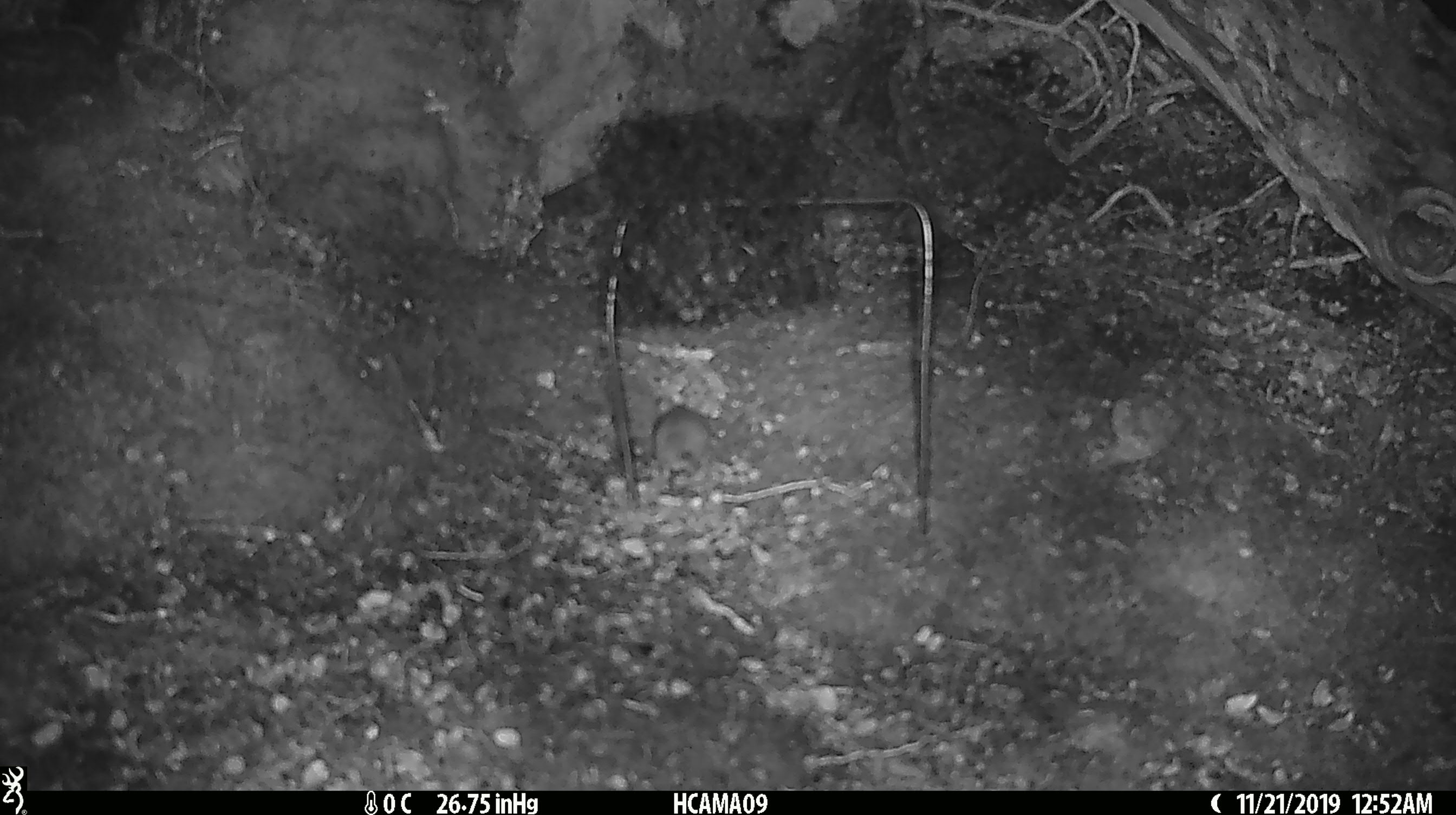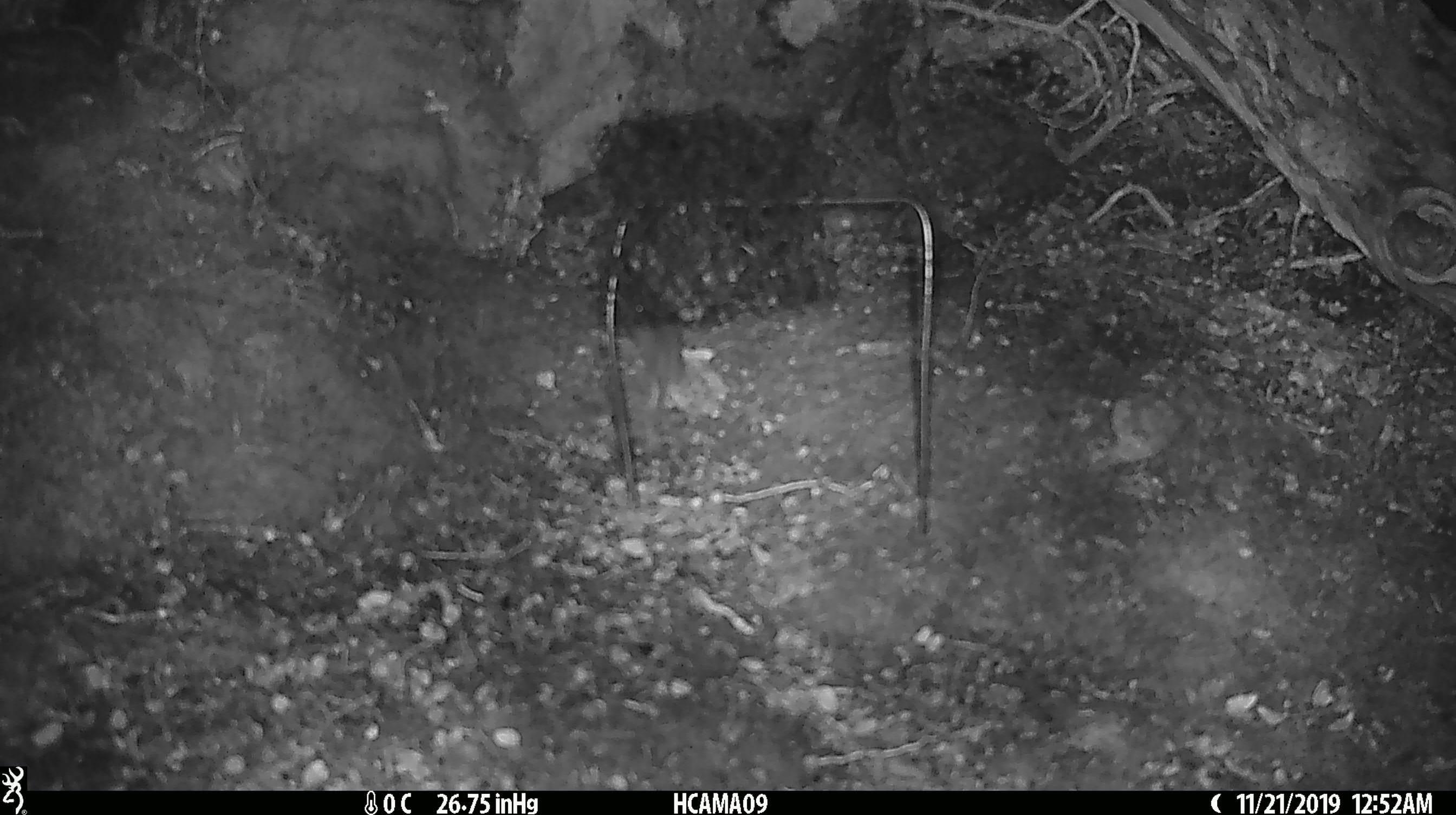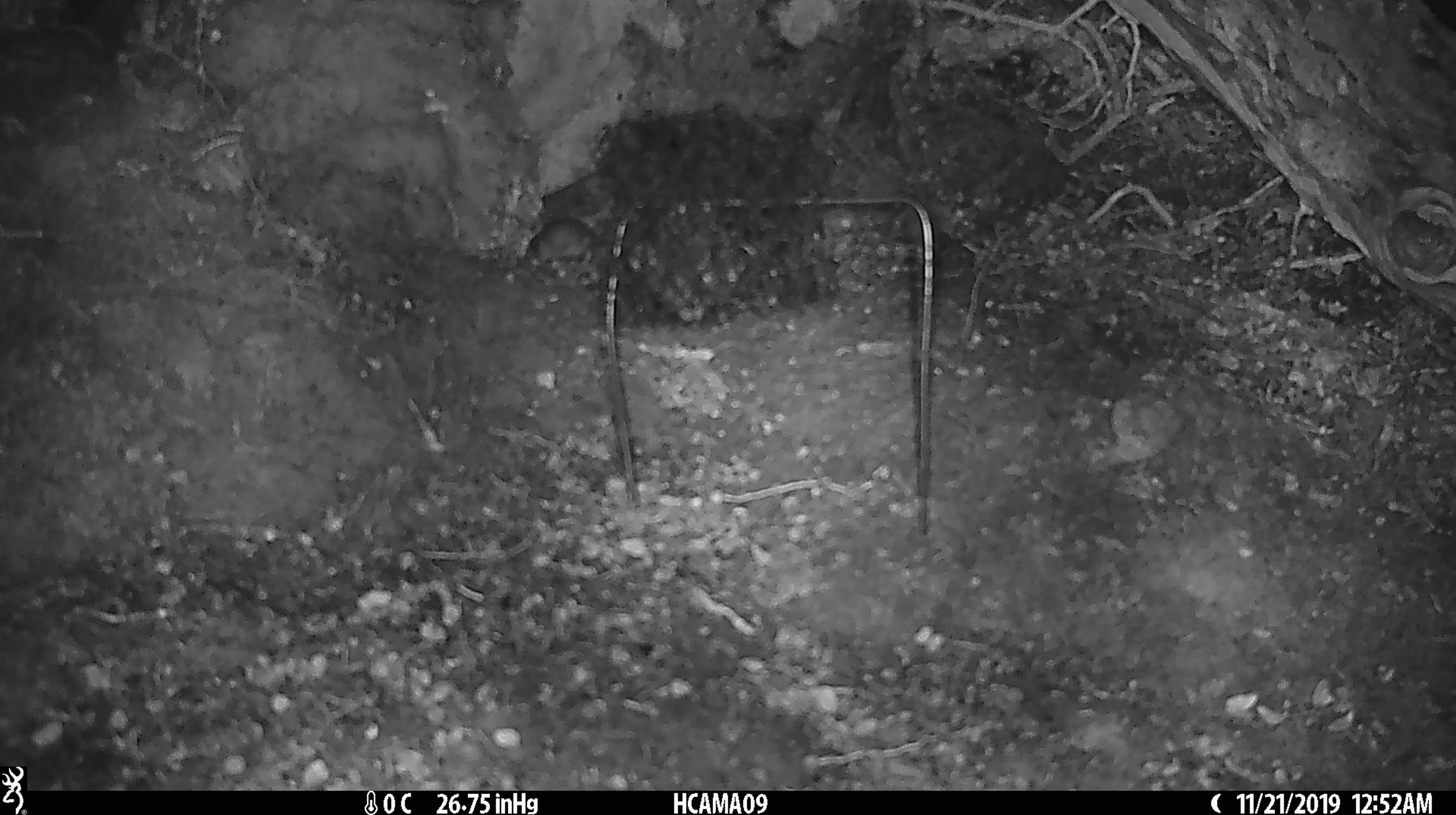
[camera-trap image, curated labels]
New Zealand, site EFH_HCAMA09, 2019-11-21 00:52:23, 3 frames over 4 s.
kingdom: Animalia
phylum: Chordata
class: Mammalia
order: Rodentia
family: Muridae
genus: Mus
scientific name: Mus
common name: mouse